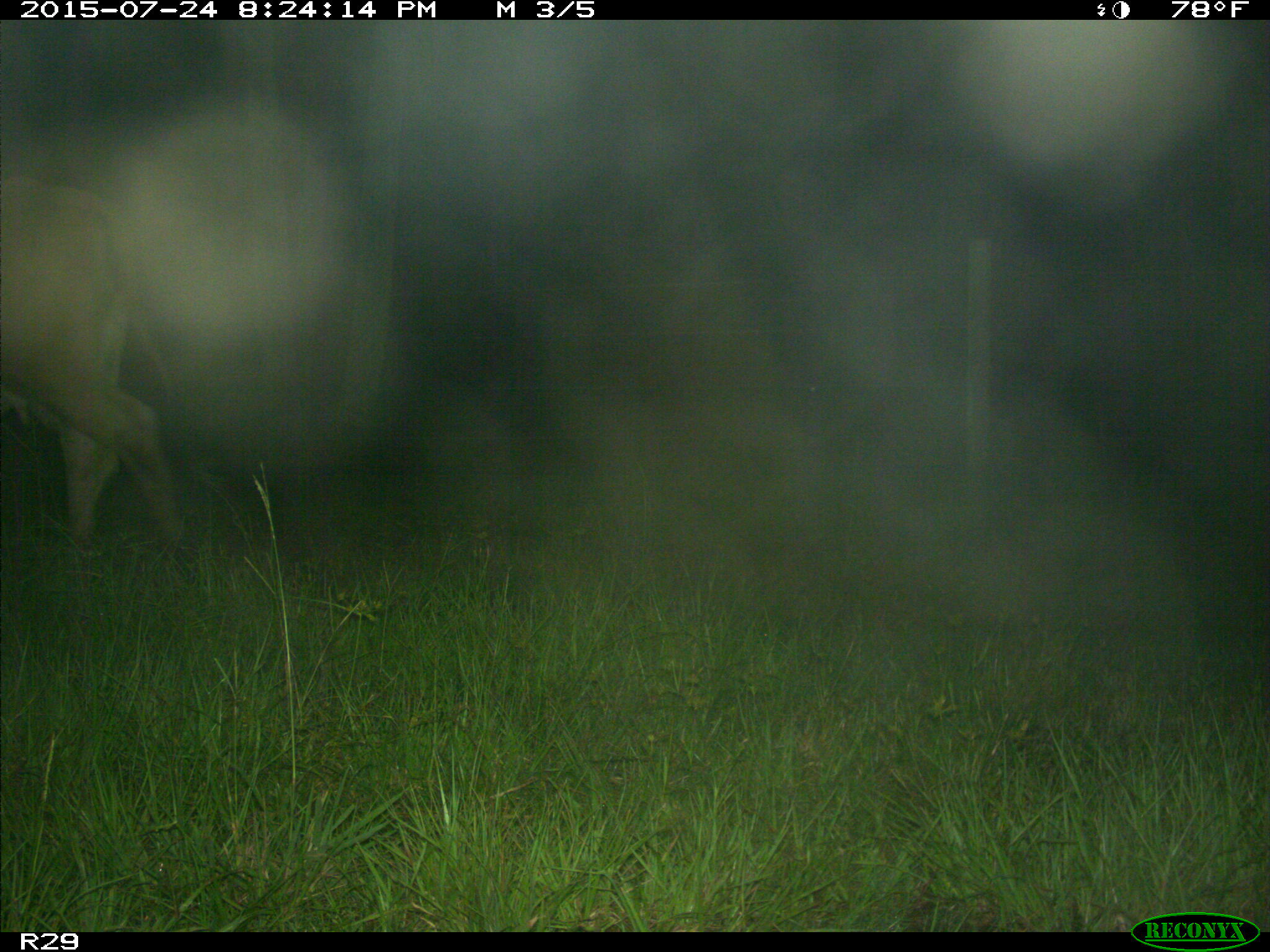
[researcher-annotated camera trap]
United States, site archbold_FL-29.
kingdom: Animalia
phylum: Chordata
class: Mammalia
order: Artiodactyla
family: Bovidae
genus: Bos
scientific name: Bos taurus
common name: domestic cow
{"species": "Bos taurus (domestic cow)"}